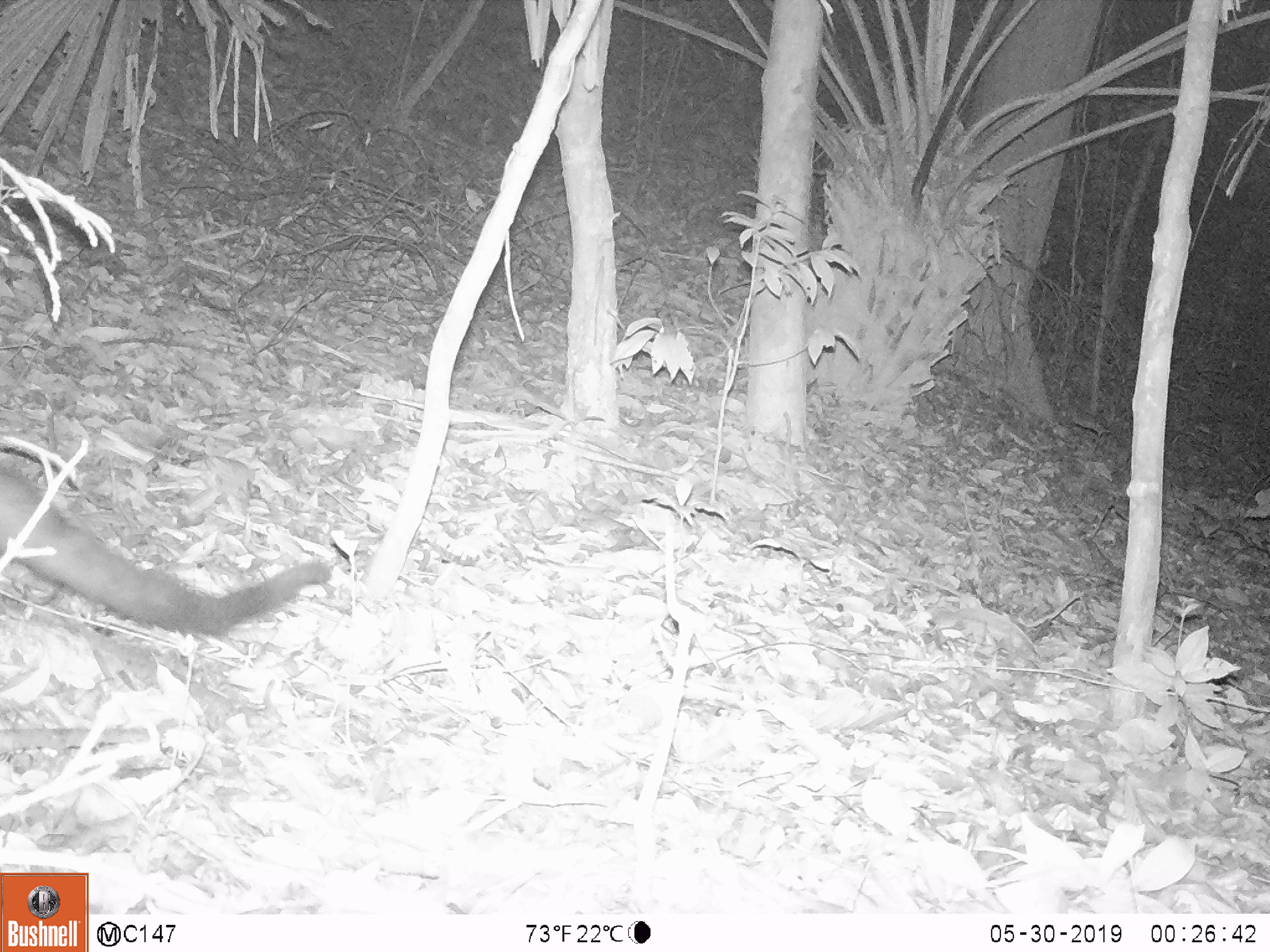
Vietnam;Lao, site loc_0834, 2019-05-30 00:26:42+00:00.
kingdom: Animalia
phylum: Chordata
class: Mammalia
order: Carnivora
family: Viverridae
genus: Paradoxurus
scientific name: Paradoxurus hermaphroditus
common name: common palm civet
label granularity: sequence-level